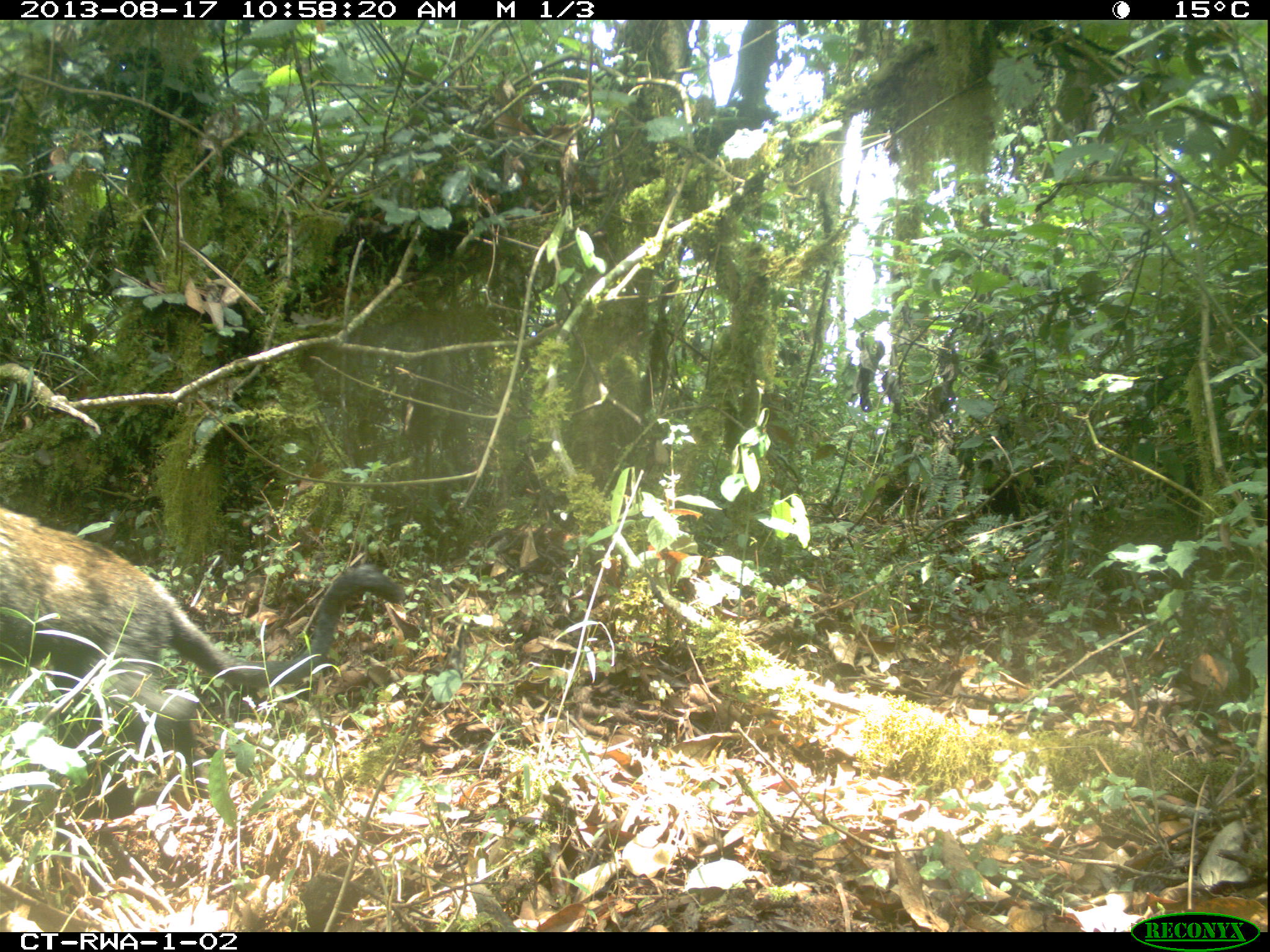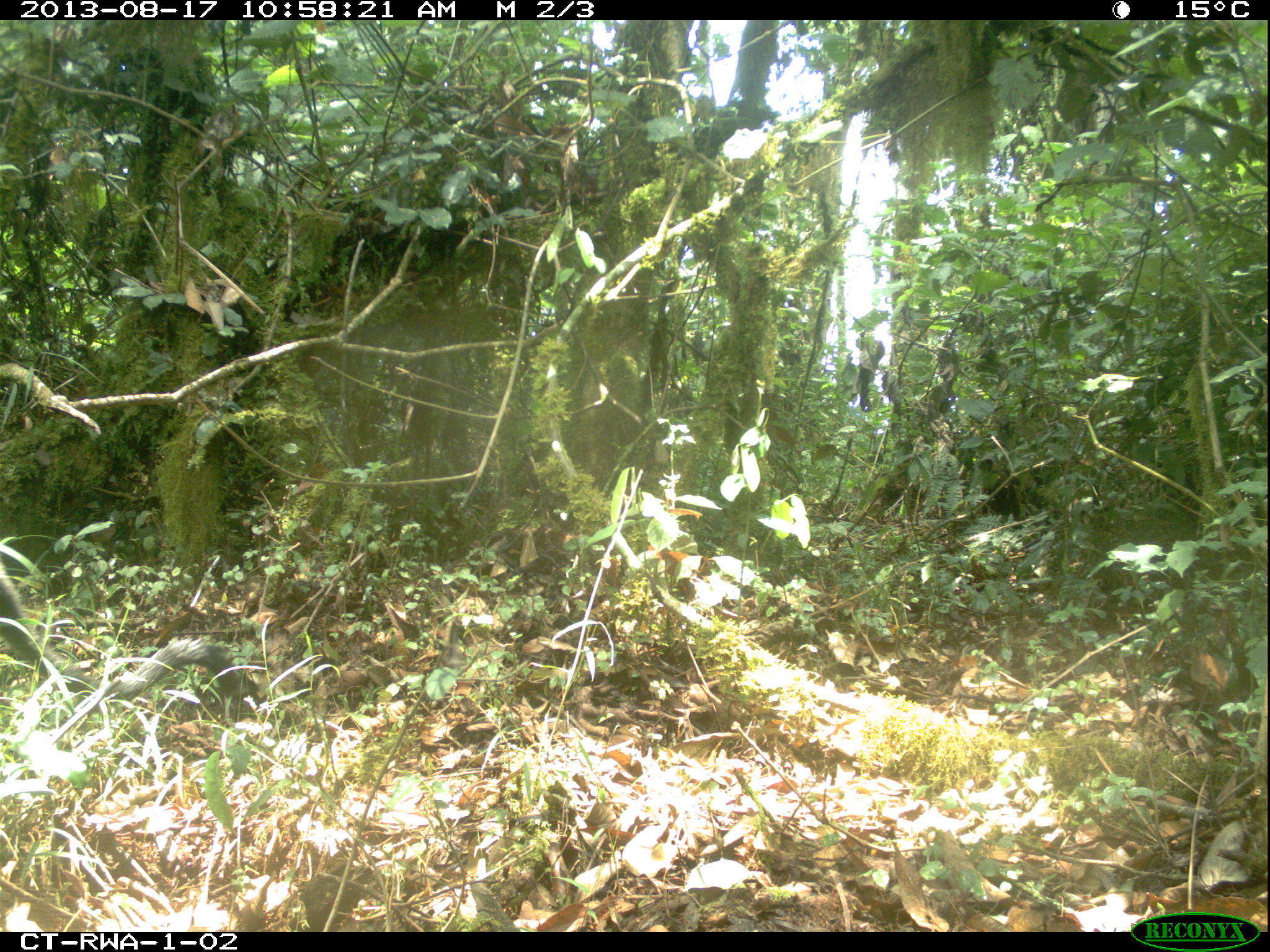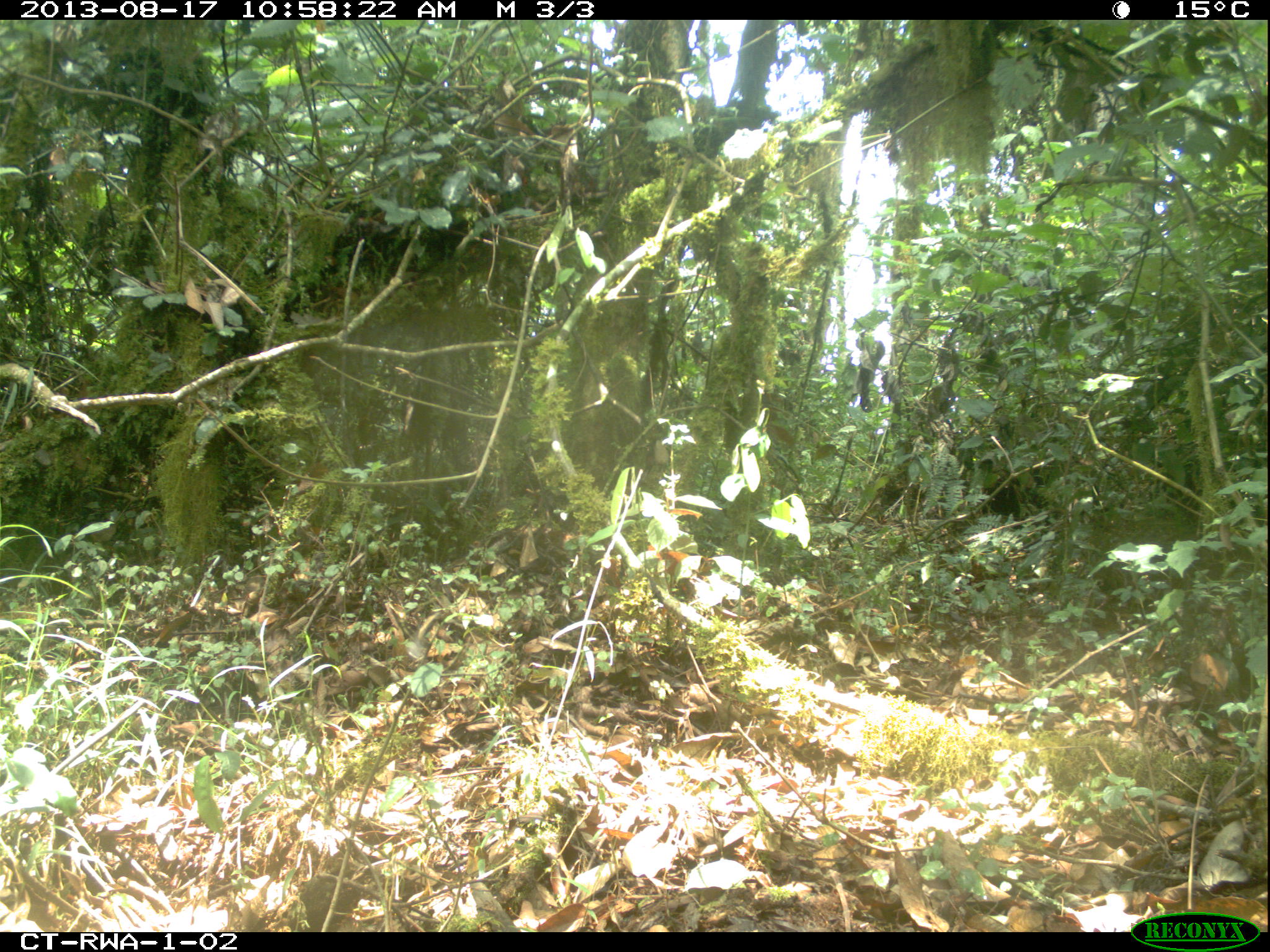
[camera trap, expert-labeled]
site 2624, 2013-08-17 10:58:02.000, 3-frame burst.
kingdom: Animalia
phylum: Chordata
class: Mammalia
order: Primates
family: Cercopithecidae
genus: Allochrocebus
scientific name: Allochrocebus lhoesti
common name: l'hoest's monkey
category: cercopithecus lhoesti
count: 1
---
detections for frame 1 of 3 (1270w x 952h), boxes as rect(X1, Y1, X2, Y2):
cercopithecus lhoesti: rect(0, 501, 404, 782)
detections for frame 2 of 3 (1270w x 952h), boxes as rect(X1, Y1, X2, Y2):
cercopithecus lhoesti: rect(0, 556, 243, 713)